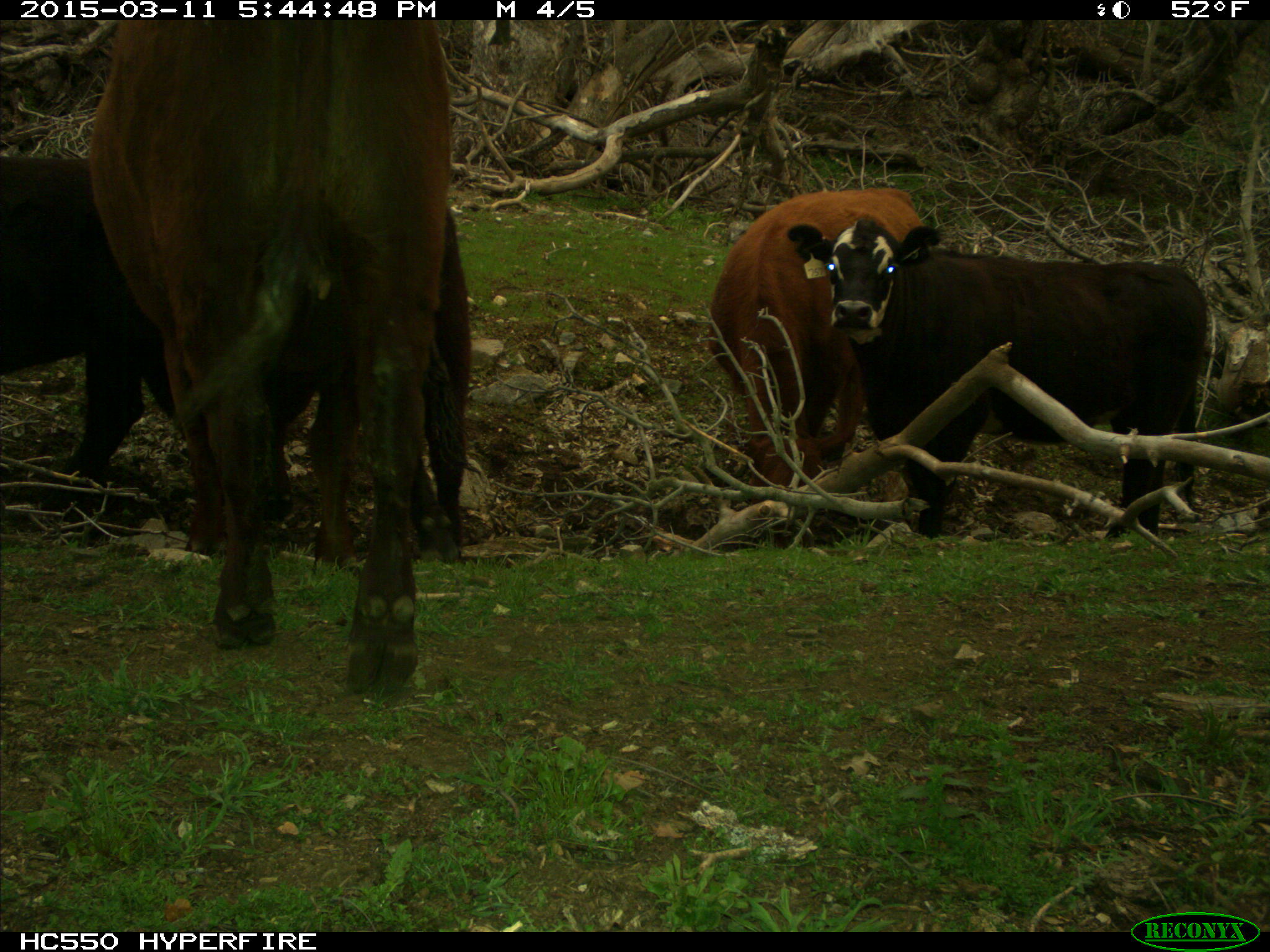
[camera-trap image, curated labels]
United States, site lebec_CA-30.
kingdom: Animalia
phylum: Chordata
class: Mammalia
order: Artiodactyla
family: Bovidae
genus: Bos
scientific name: Bos taurus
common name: domestic cow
Bos taurus (domestic cow).